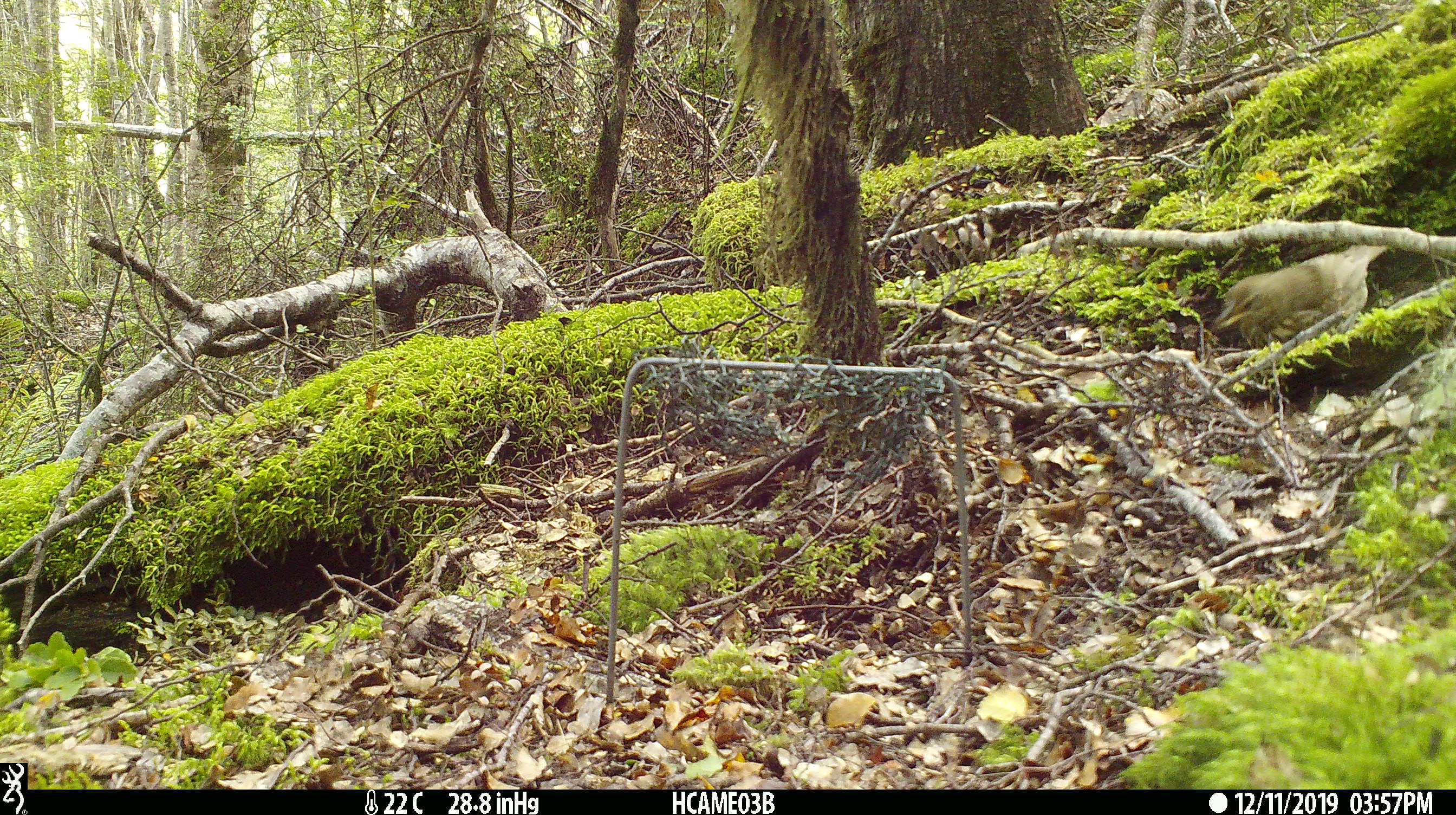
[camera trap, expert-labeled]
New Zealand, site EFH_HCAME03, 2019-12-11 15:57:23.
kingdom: Animalia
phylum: Chordata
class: Aves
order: Passeriformes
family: Turdidae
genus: Turdus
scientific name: Turdus philomelos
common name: song thrush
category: thrush